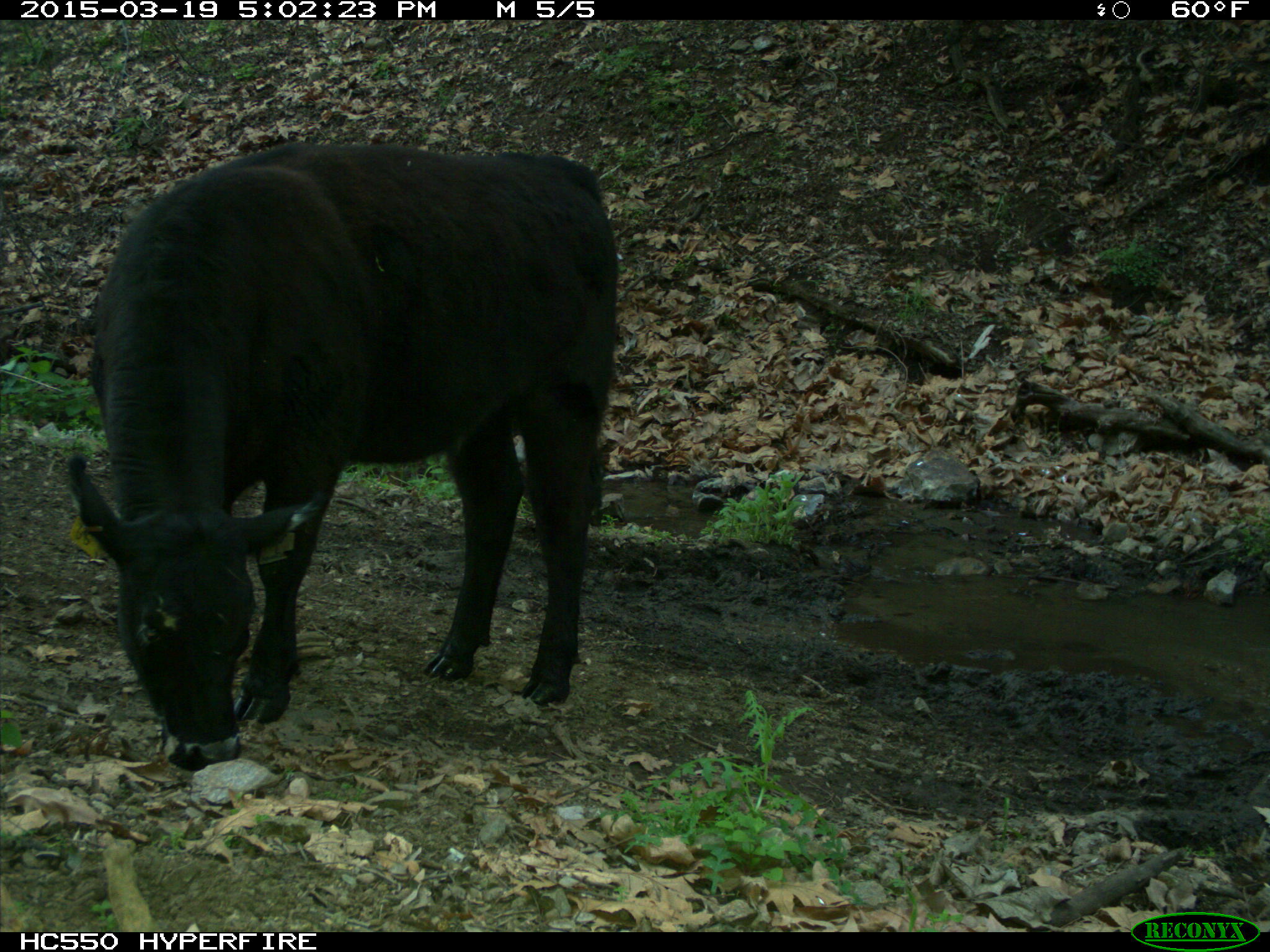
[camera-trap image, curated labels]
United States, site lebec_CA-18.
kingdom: Animalia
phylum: Chordata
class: Mammalia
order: Artiodactyla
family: Bovidae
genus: Bos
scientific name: Bos taurus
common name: domestic cow